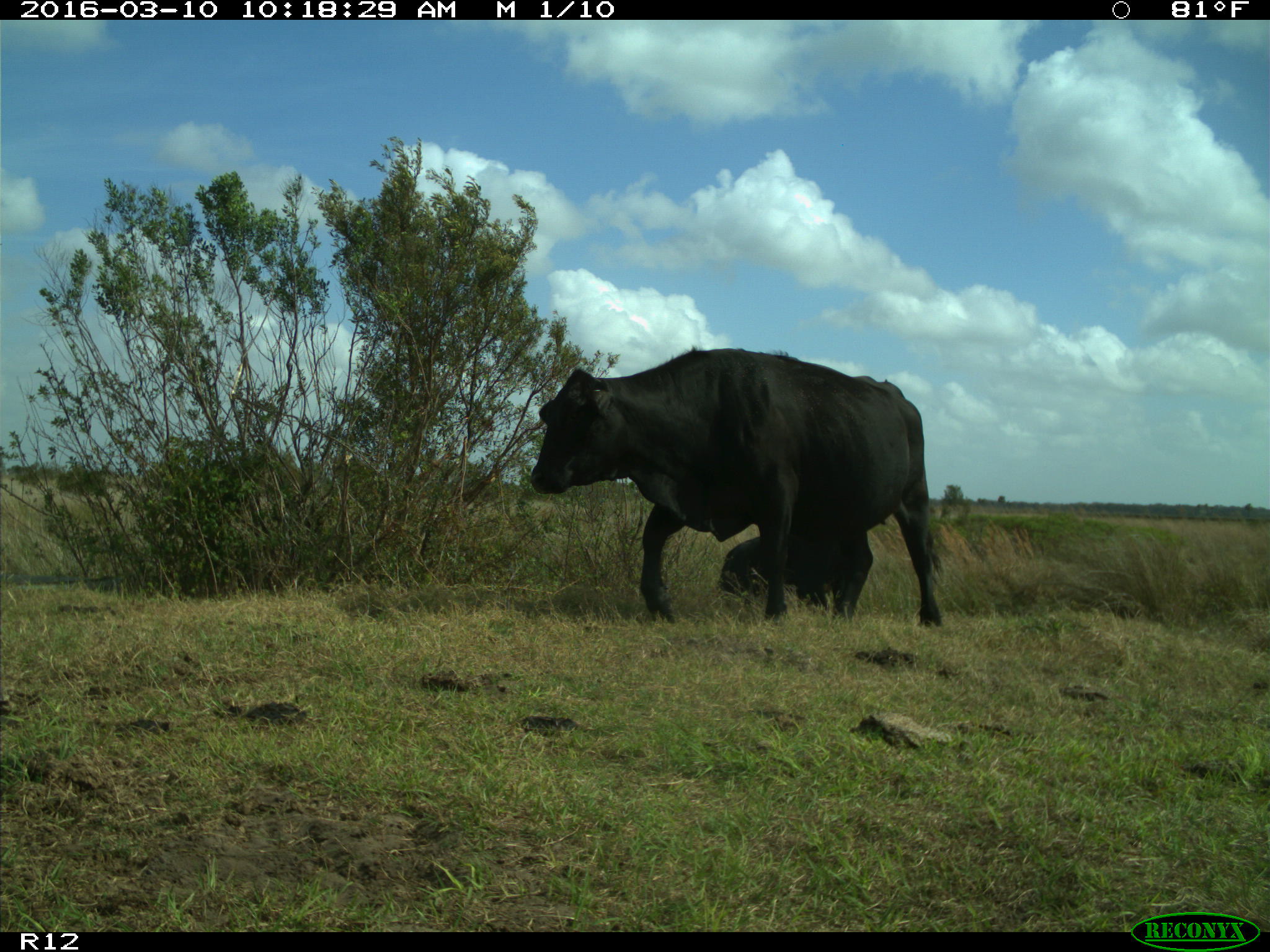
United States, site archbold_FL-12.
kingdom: Animalia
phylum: Chordata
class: Mammalia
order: Artiodactyla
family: Bovidae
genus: Bos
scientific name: Bos taurus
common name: domestic cow